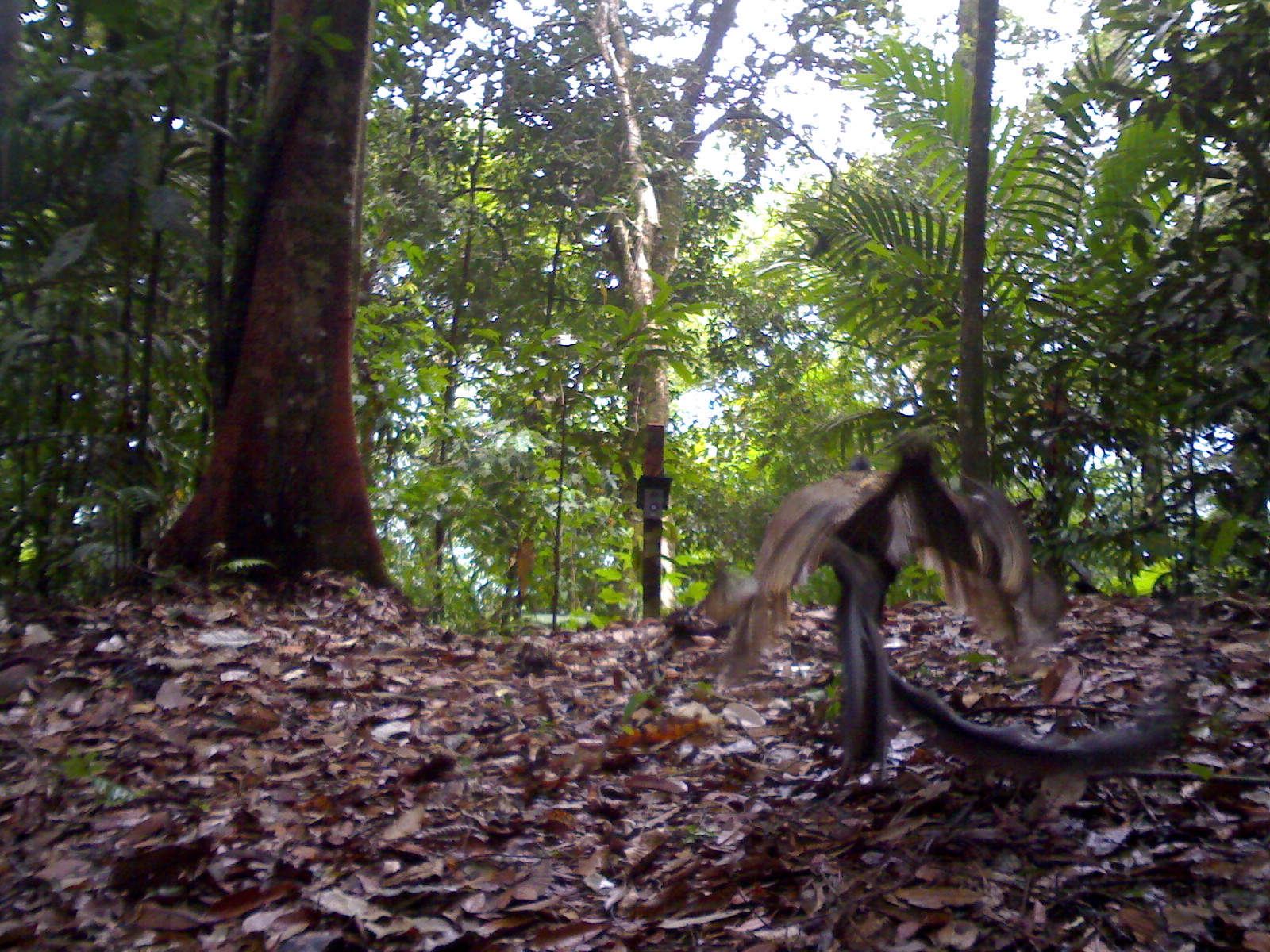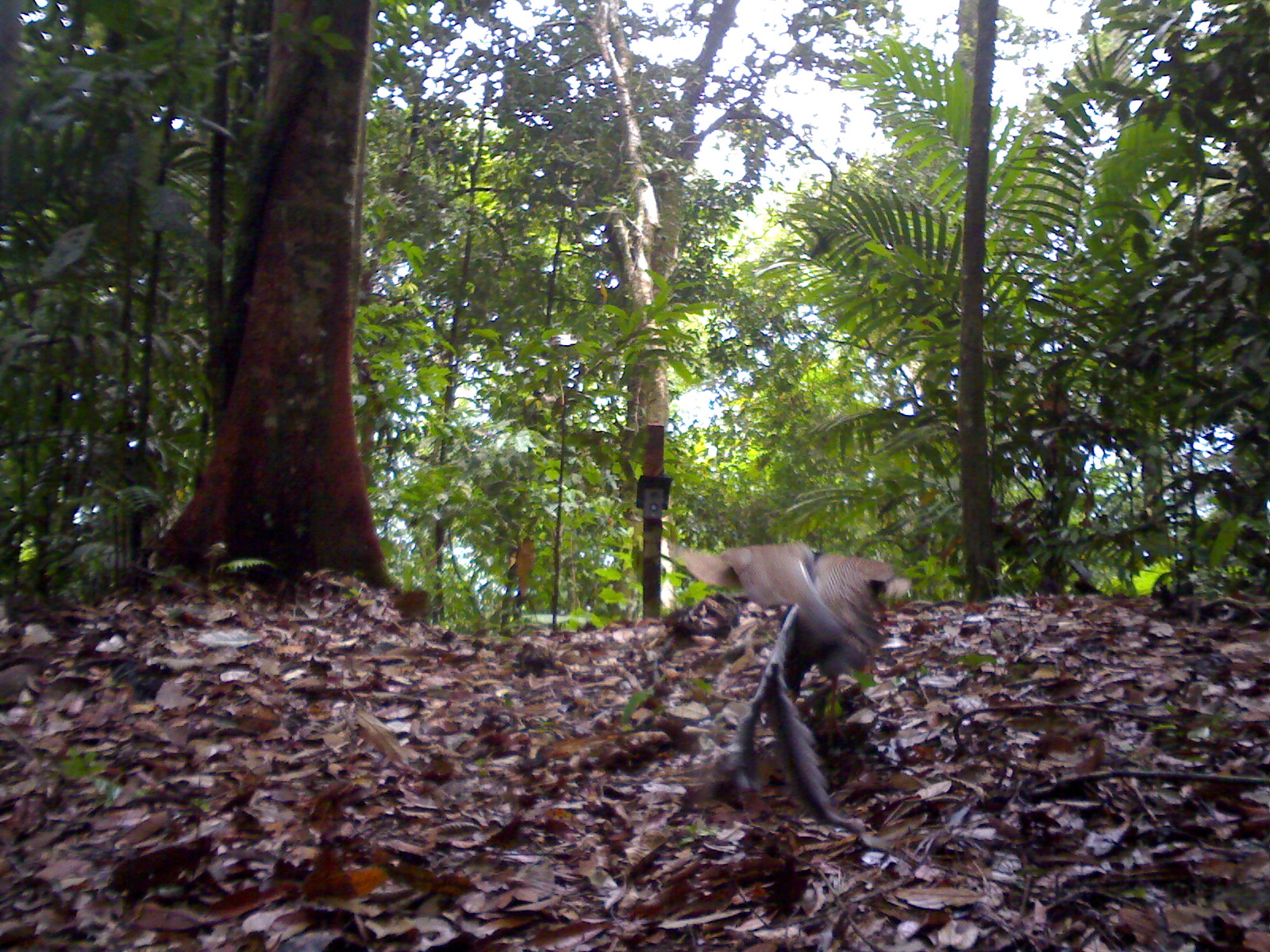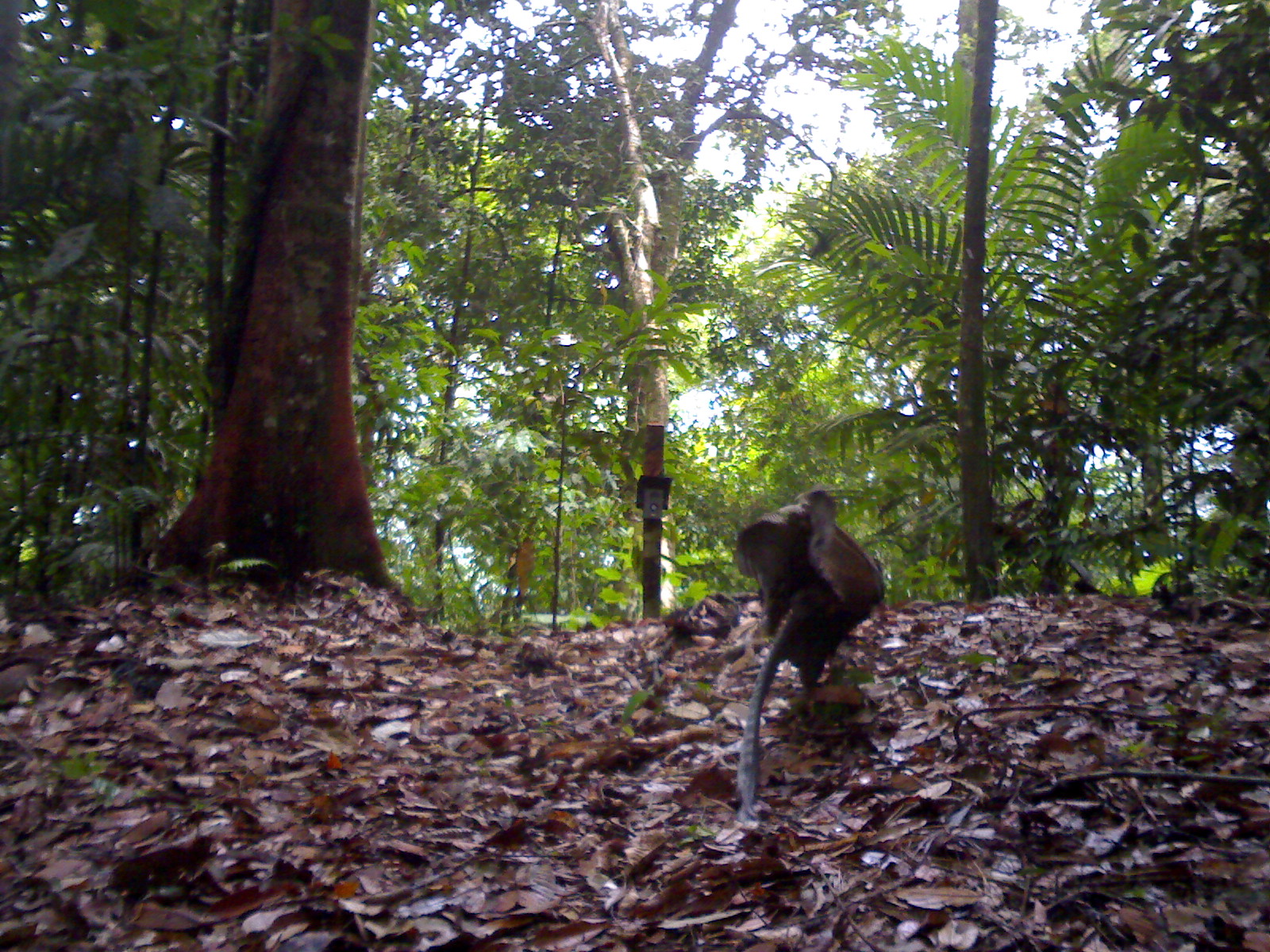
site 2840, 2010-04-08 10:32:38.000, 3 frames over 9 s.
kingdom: Animalia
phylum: Chordata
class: Aves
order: Galliformes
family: Phasianidae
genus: Argusianus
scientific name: Argusianus argus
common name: great argus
Argusianus argus (great argus), count 1, sex female.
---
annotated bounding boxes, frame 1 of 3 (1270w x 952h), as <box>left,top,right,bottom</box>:
argusianus argus: <box>701,423,1196,785</box>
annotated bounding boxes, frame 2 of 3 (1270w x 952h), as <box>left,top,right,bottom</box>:
argusianus argus: <box>664,537,910,832</box>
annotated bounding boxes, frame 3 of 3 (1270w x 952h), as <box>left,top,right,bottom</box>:
argusianus argus: <box>732,481,887,823</box>